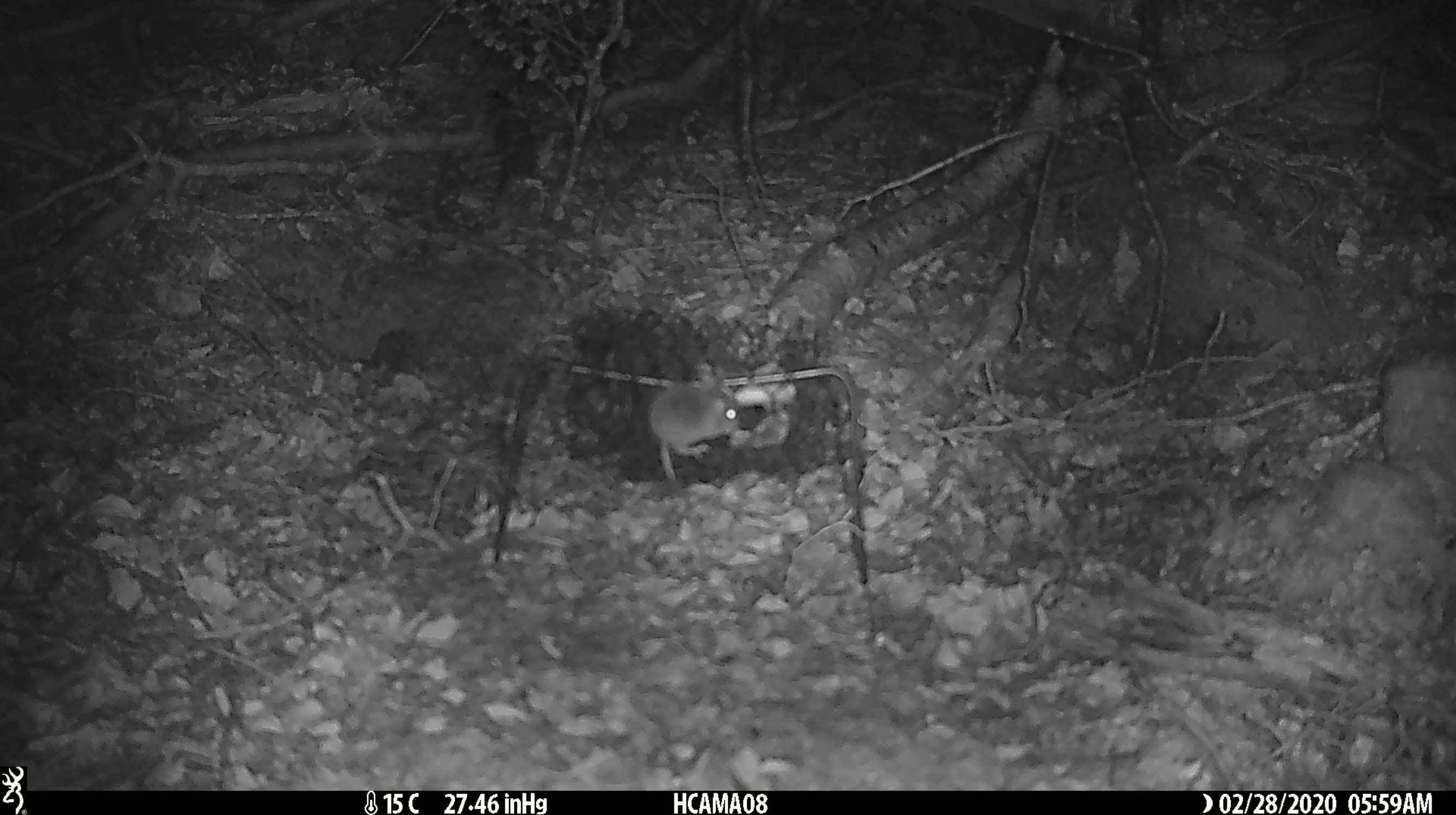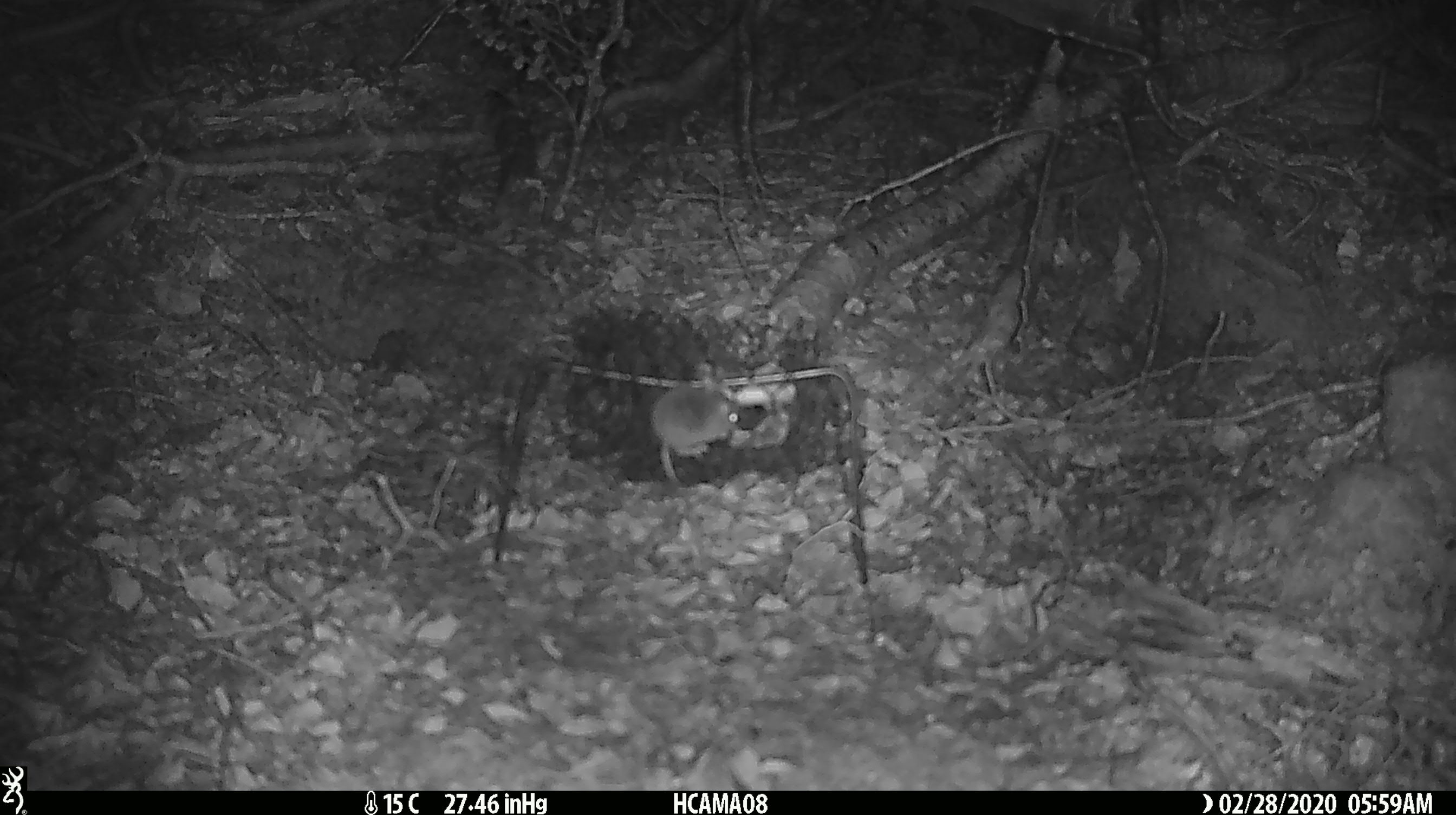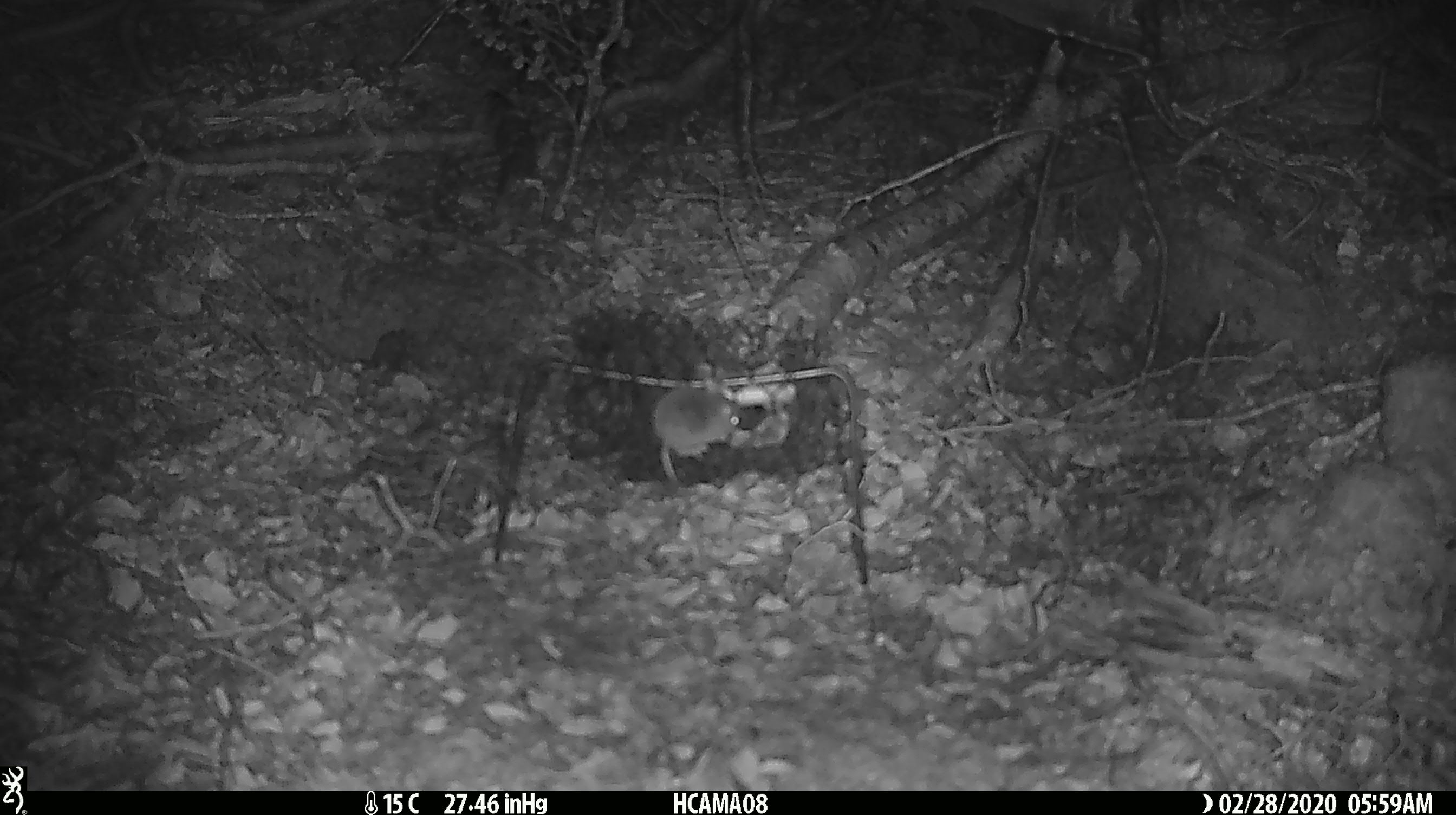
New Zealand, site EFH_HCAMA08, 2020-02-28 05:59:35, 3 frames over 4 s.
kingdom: Animalia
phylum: Chordata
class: Mammalia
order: Rodentia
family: Muridae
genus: Mus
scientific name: Mus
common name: mouse